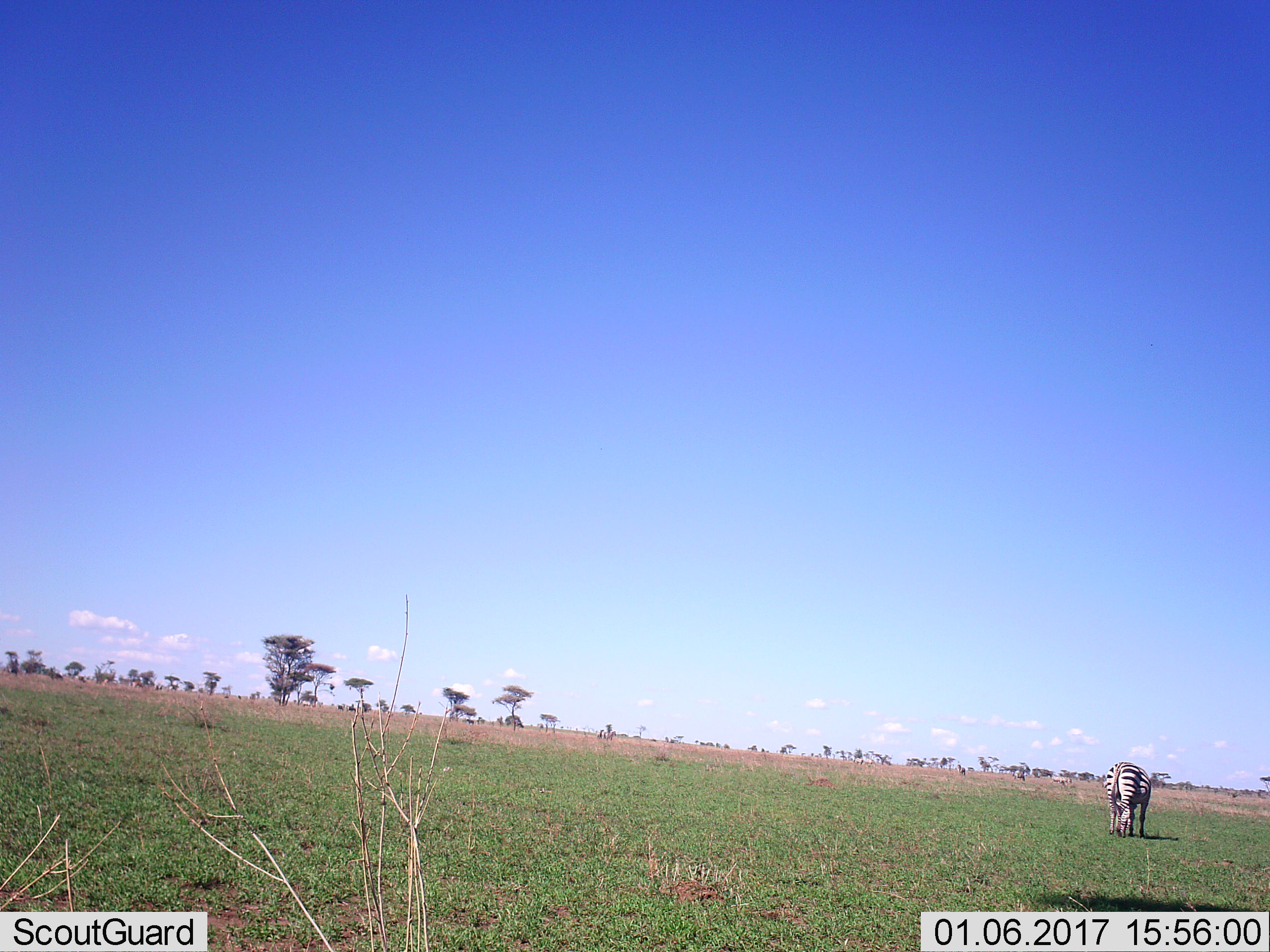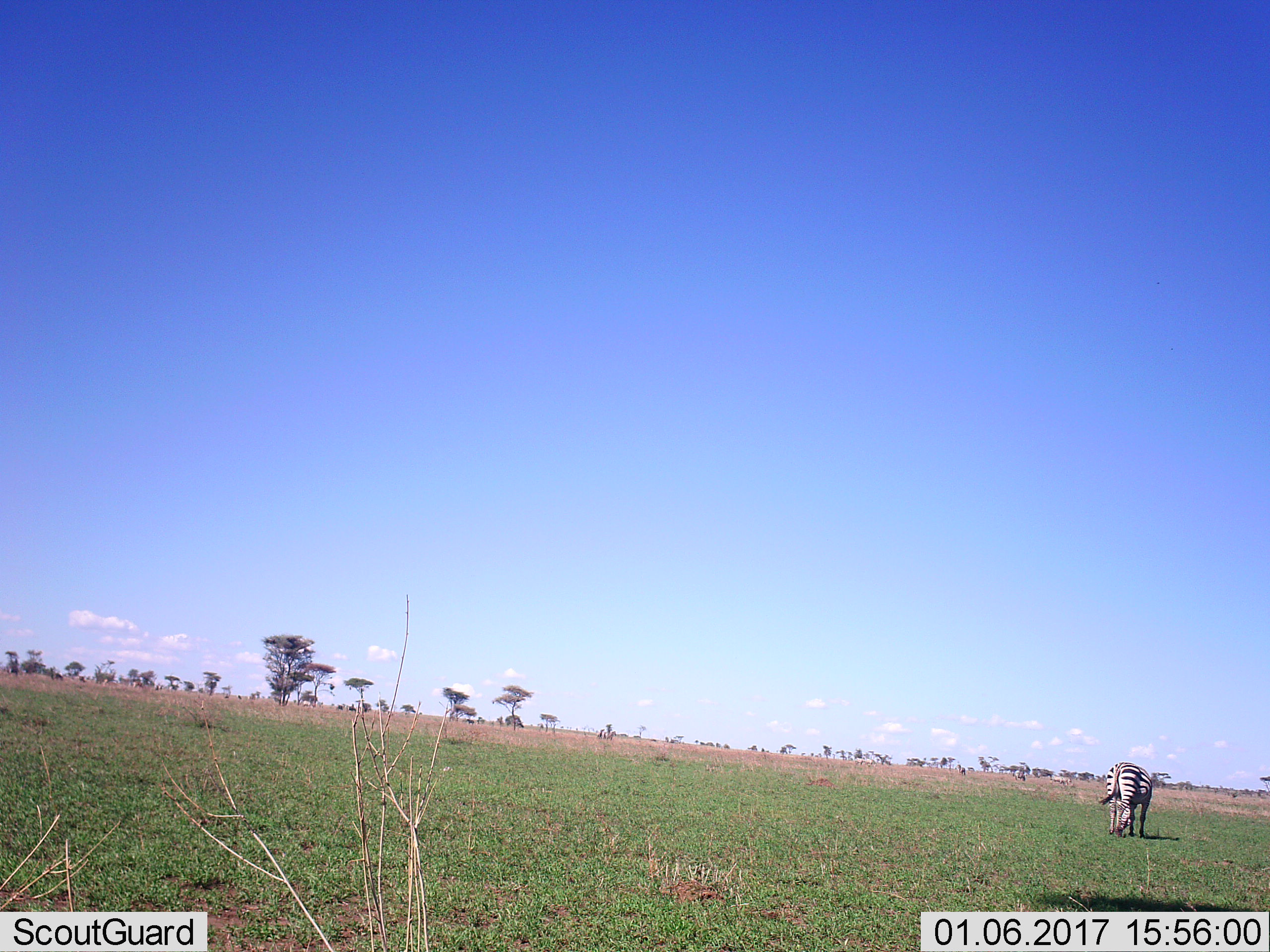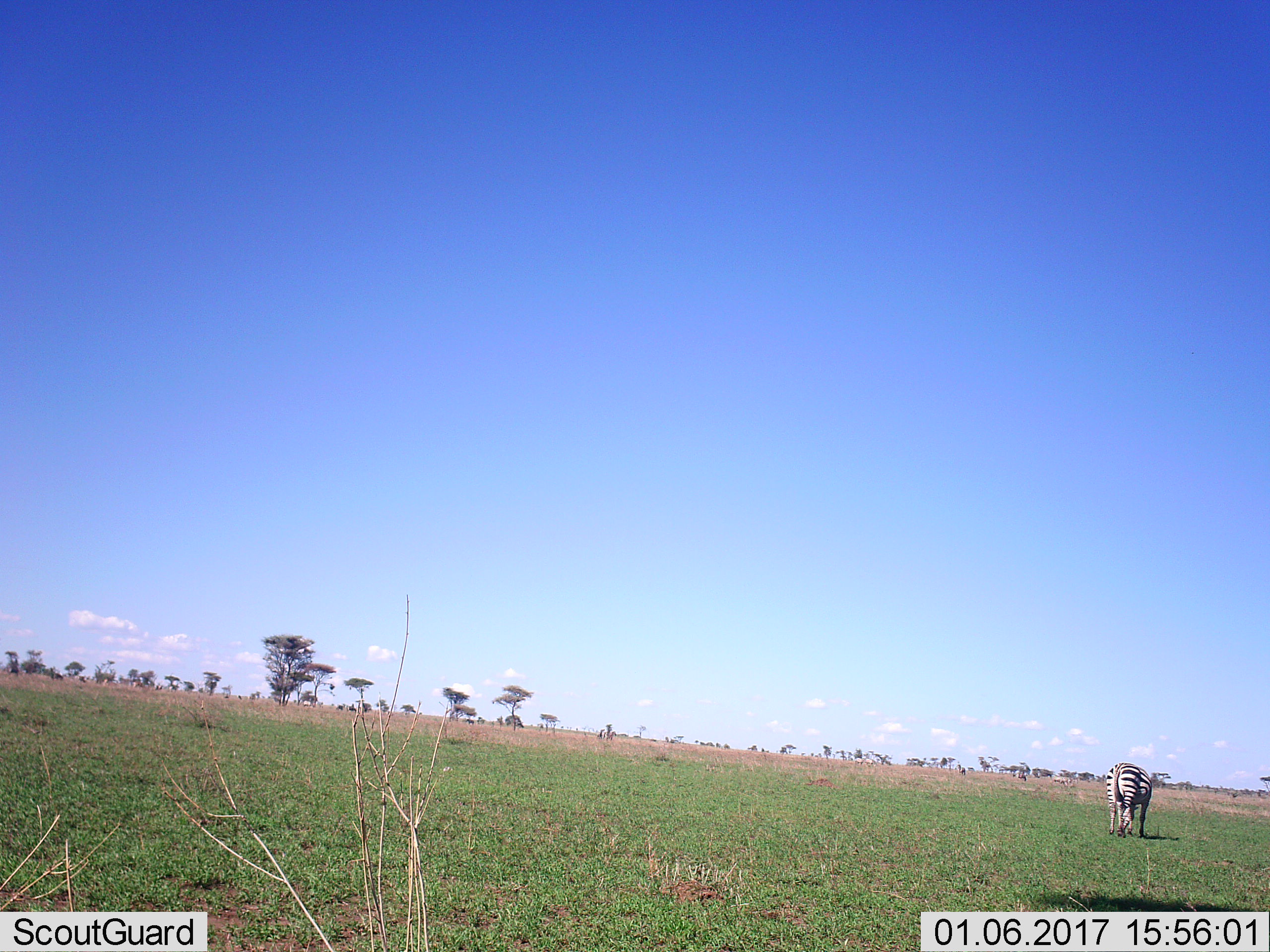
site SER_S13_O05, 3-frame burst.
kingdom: Animalia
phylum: Chordata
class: Mammalia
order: Perissodactyla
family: Equidae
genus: Equus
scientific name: Equus quagga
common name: plains zebra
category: zebraplains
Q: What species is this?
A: Zebraplains (plains zebra) (Equus quagga).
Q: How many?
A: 1.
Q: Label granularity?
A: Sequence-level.